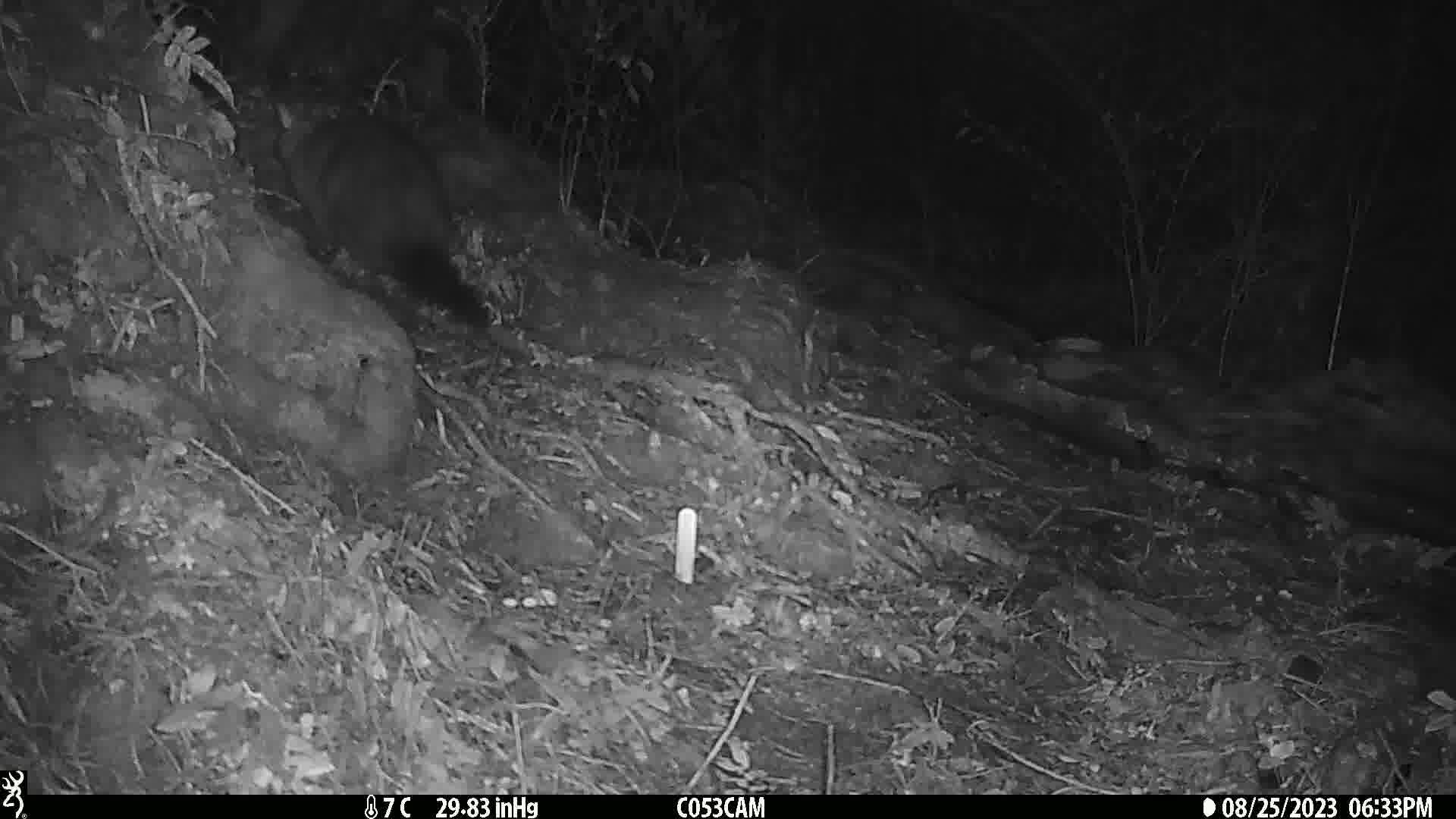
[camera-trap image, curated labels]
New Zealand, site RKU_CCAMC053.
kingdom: Animalia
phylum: Chordata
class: Mammalia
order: Diprotodontia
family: Phalangeridae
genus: Trichosurus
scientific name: Trichosurus vulpecula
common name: common brushtail possum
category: possum